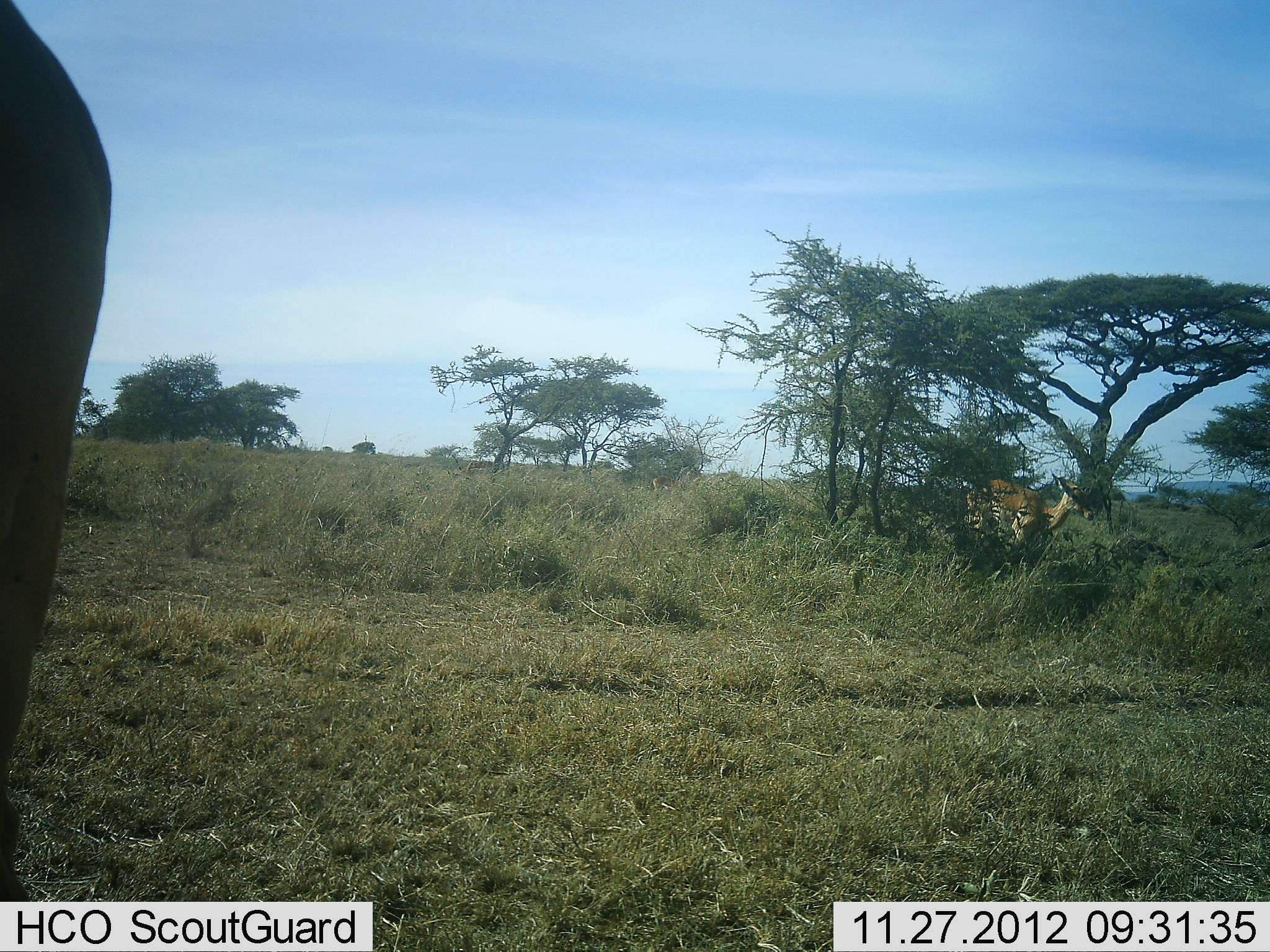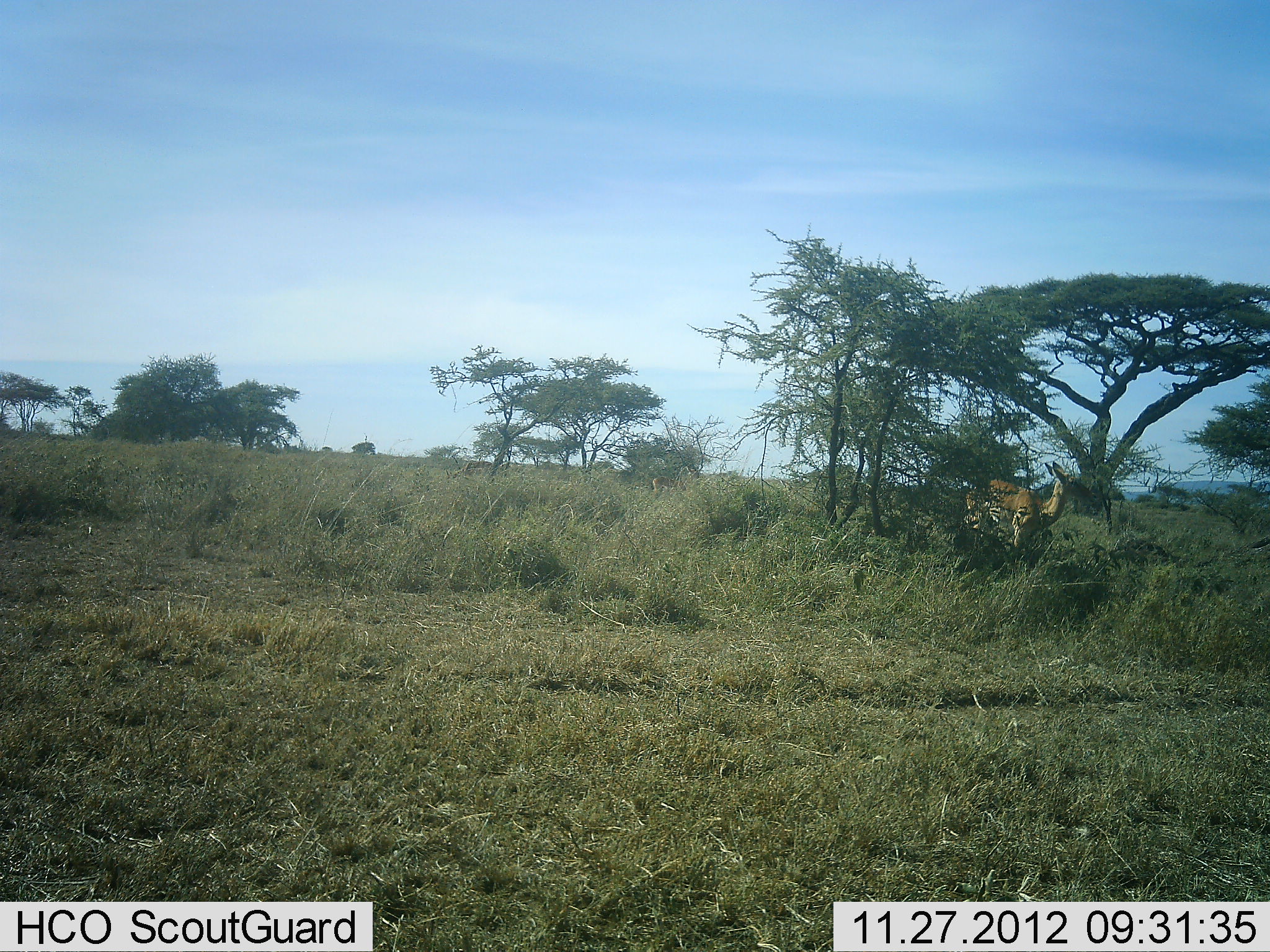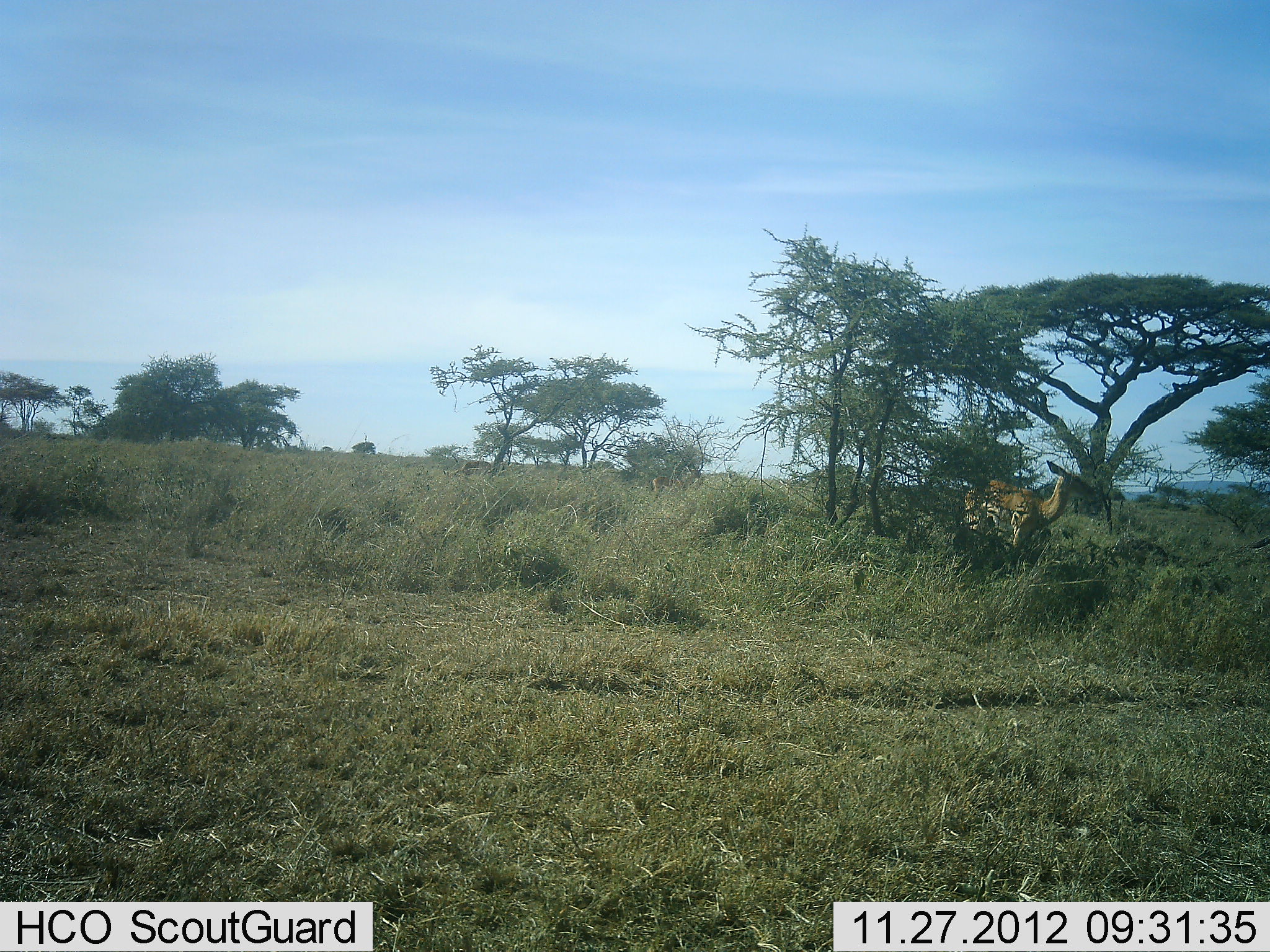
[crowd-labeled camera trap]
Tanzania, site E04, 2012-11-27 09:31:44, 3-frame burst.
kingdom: Animalia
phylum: Chordata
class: Mammalia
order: Artiodactyla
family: Bovidae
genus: Nanger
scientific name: Nanger granti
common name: grant's gazelle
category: gazellegrants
Gazellegrants (grant's gazelle) (Nanger granti), count 2. Behavior (volunteer vote fractions): standing 89%, resting 0%, moving 11%, interacting 0%. Young present (vote fraction): 0%. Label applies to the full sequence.